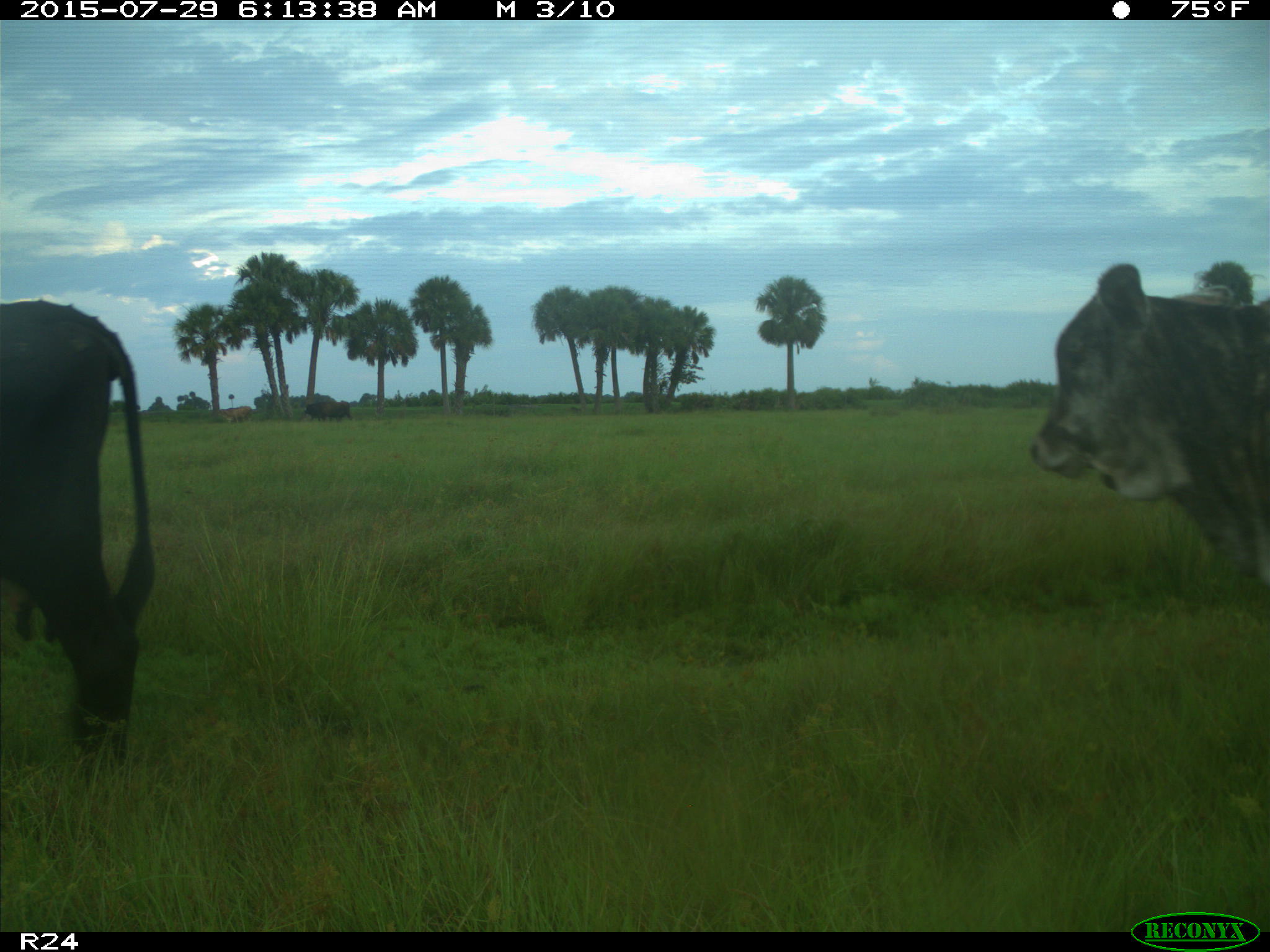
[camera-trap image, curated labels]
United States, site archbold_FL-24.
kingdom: Animalia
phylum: Chordata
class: Mammalia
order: Artiodactyla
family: Bovidae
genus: Bos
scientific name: Bos taurus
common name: domestic cow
Bos taurus (domestic cow).